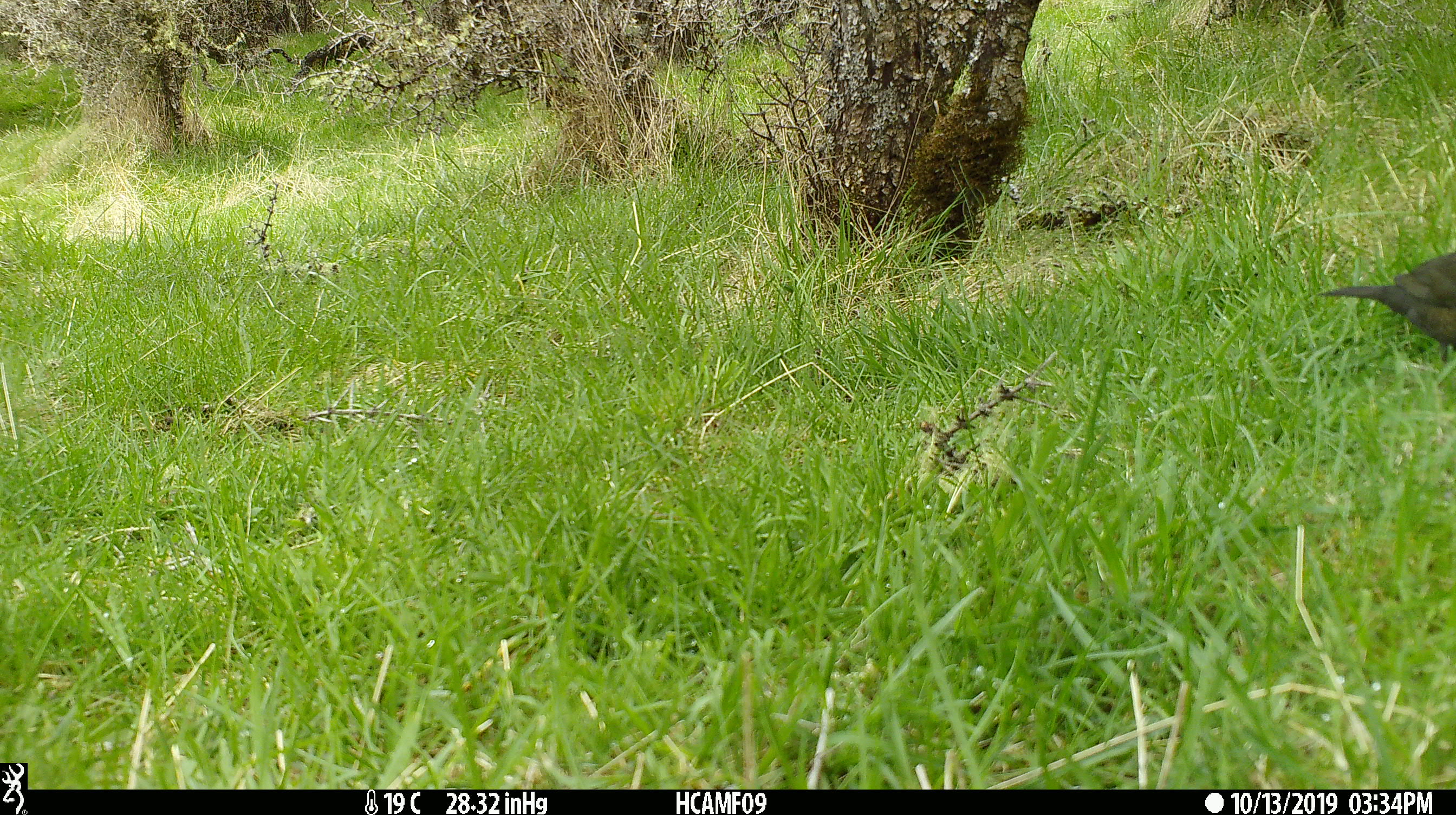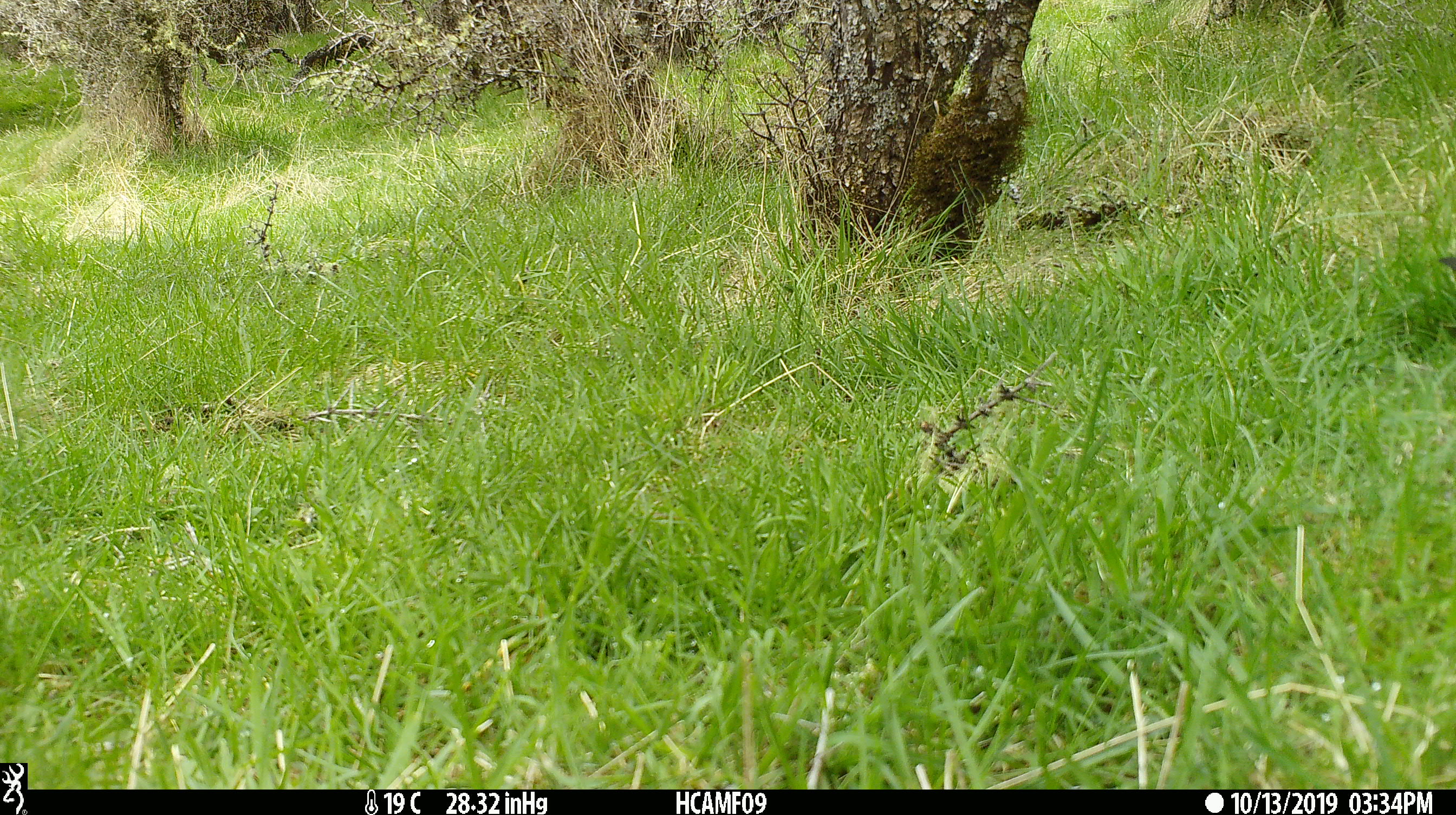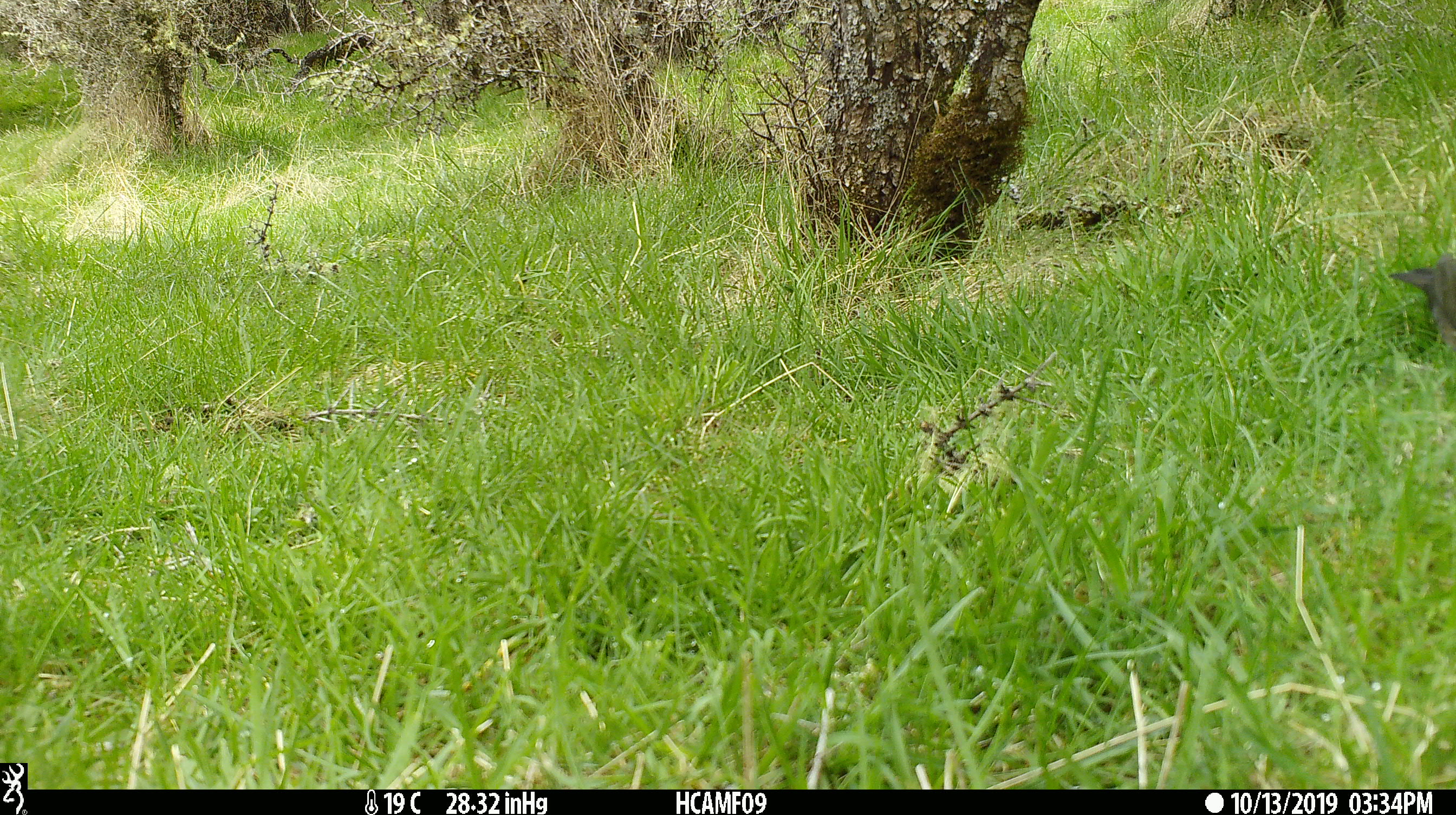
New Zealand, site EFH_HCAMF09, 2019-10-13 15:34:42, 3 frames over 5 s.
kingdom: Animalia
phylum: Chordata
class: Aves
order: Passeriformes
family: Turdidae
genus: Turdus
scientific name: Turdus merula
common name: eurasian blackbird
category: blackbird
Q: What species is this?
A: Blackbird (eurasian blackbird) (Turdus merula).